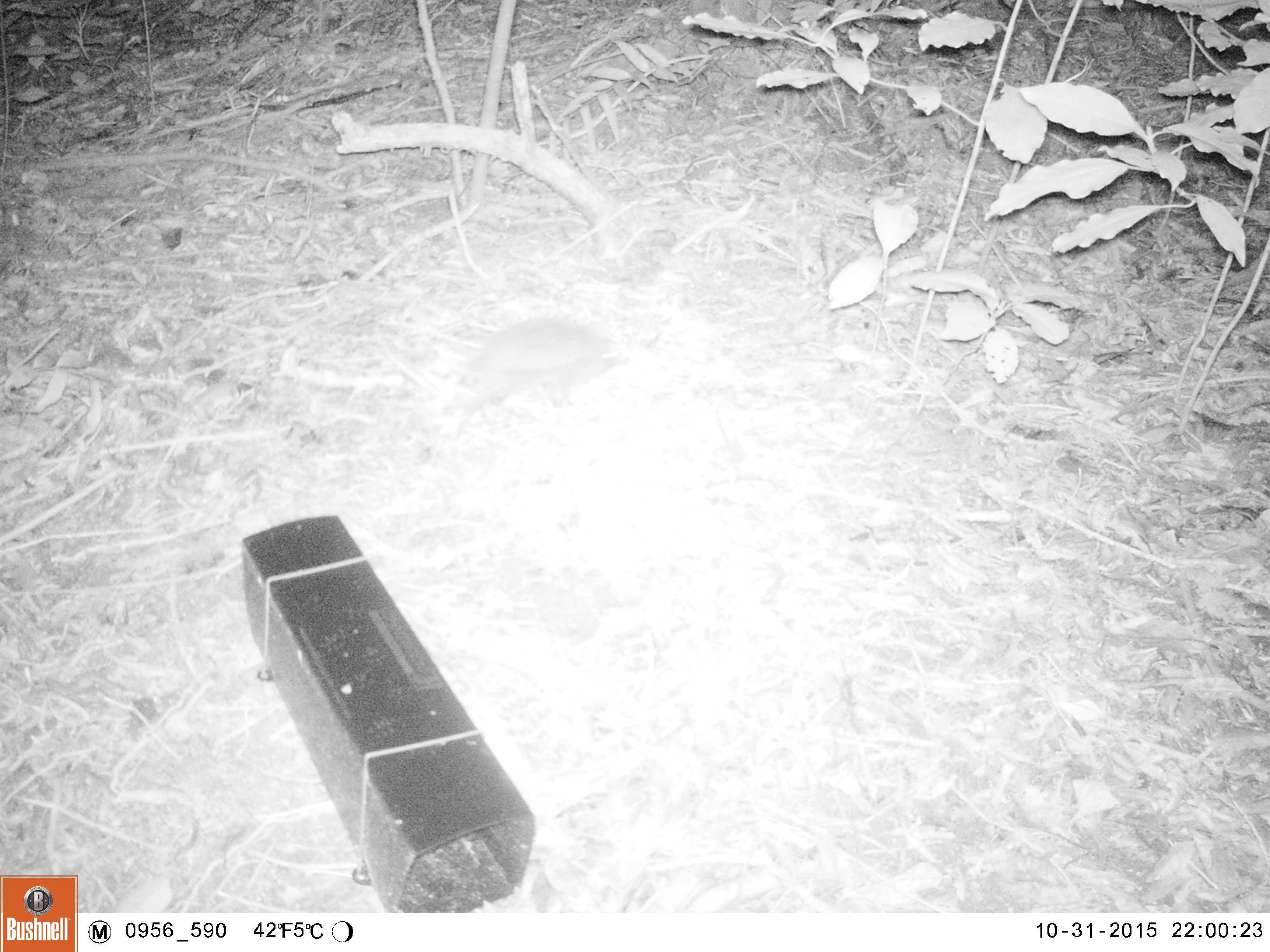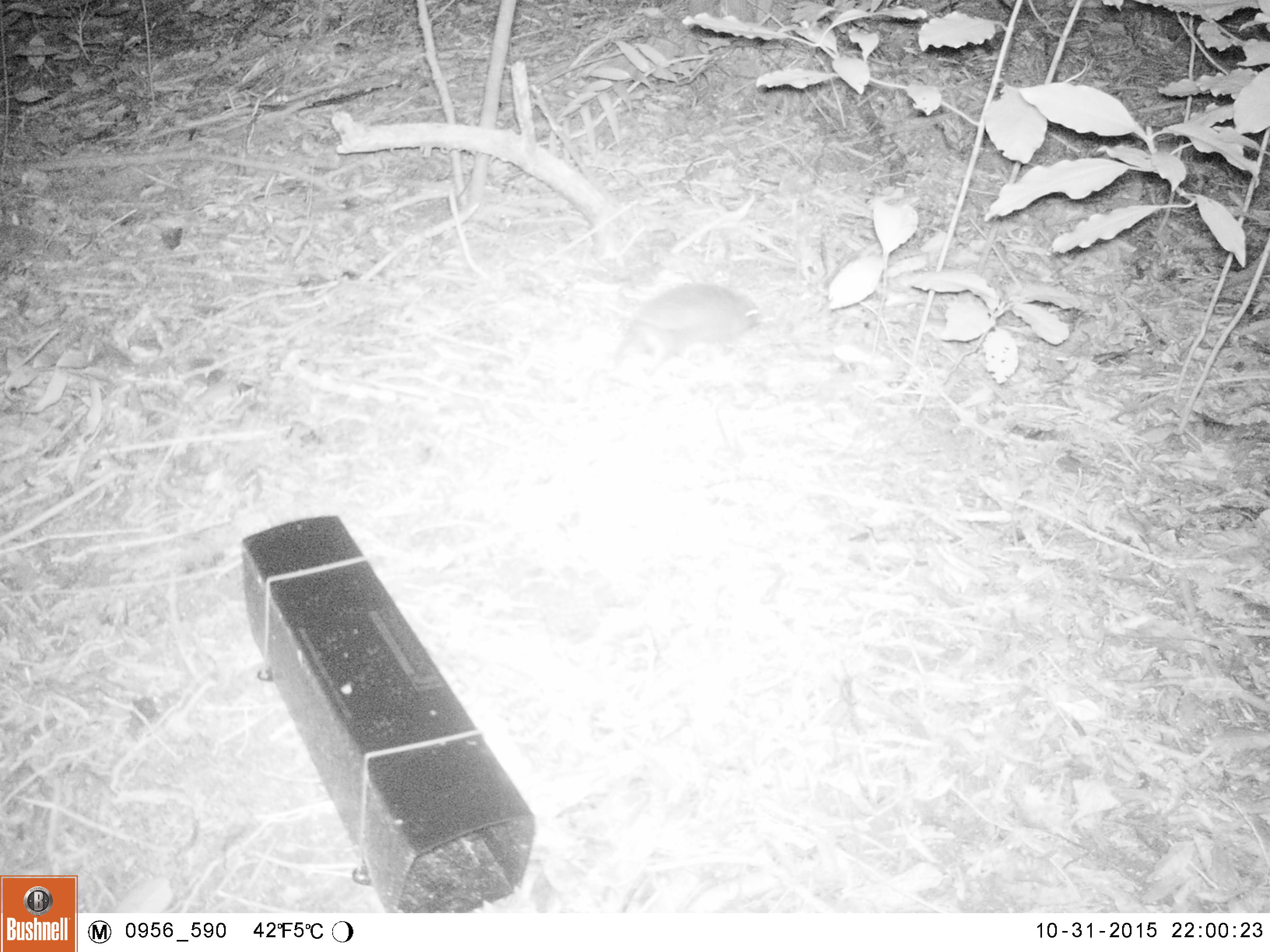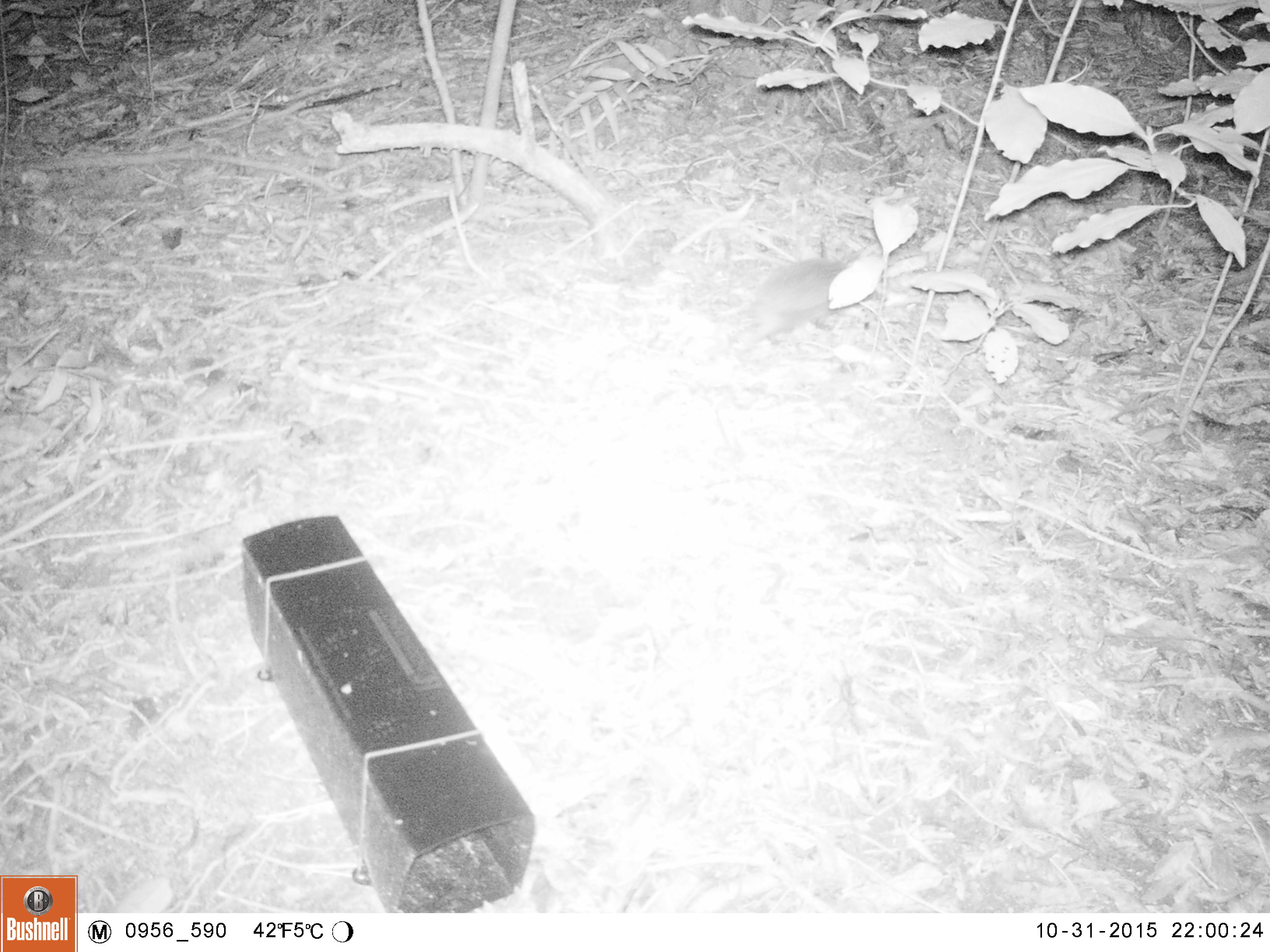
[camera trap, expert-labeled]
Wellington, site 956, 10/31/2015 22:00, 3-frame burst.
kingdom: Animalia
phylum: Chordata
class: Mammalia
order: Eulipotyphla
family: Erinaceidae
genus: Erinaceus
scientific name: Erinaceus europaeus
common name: hedgehog